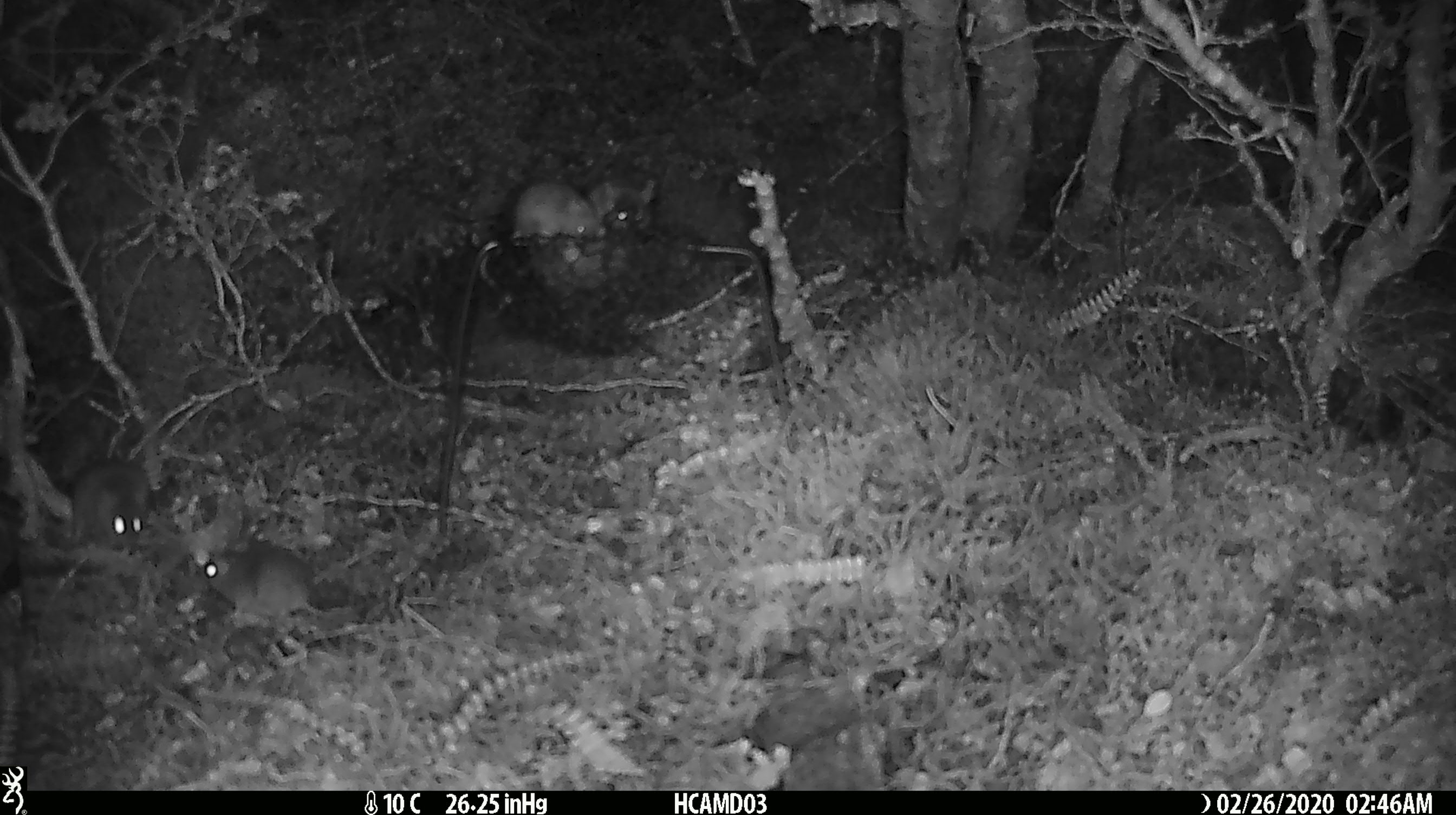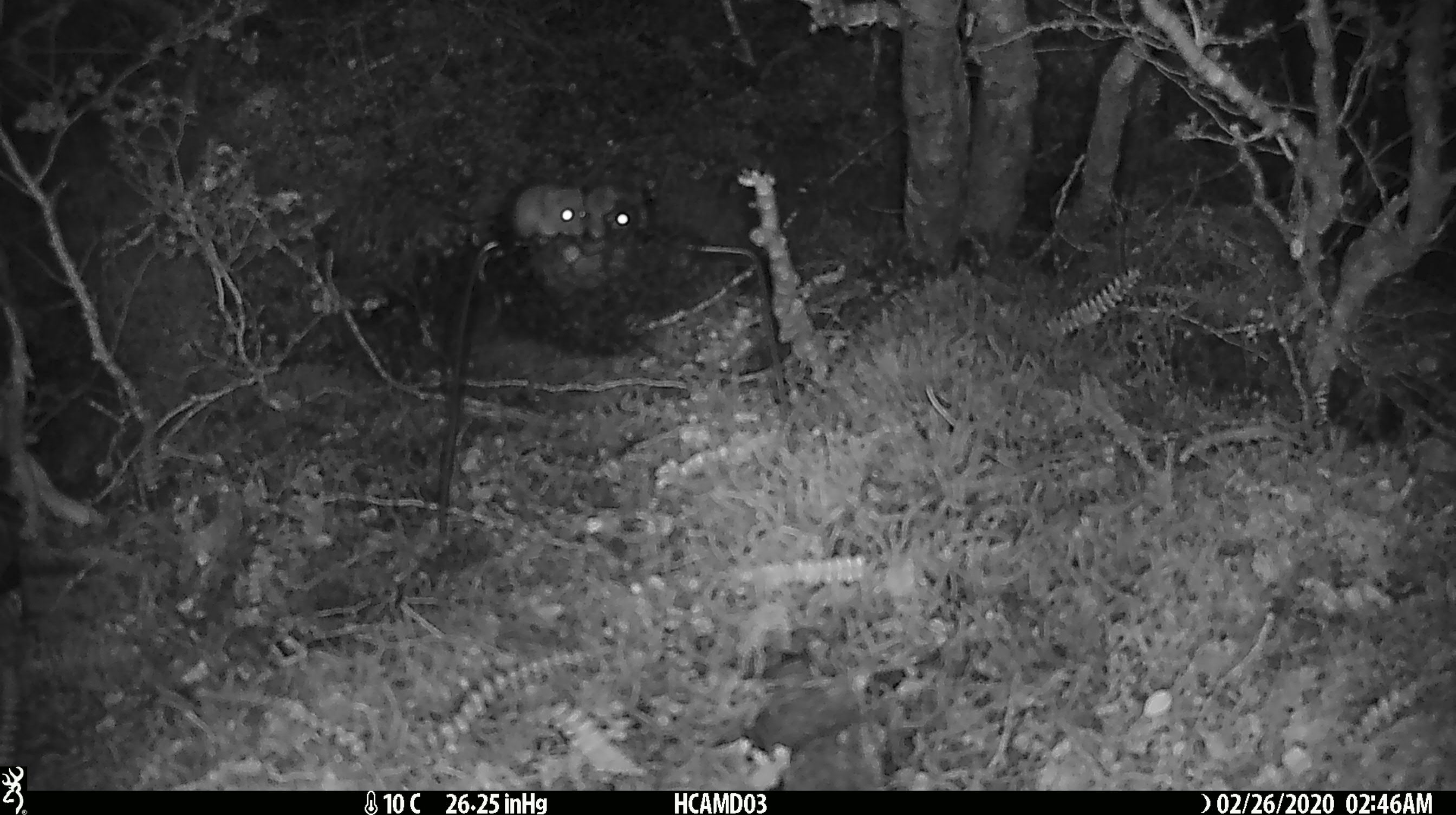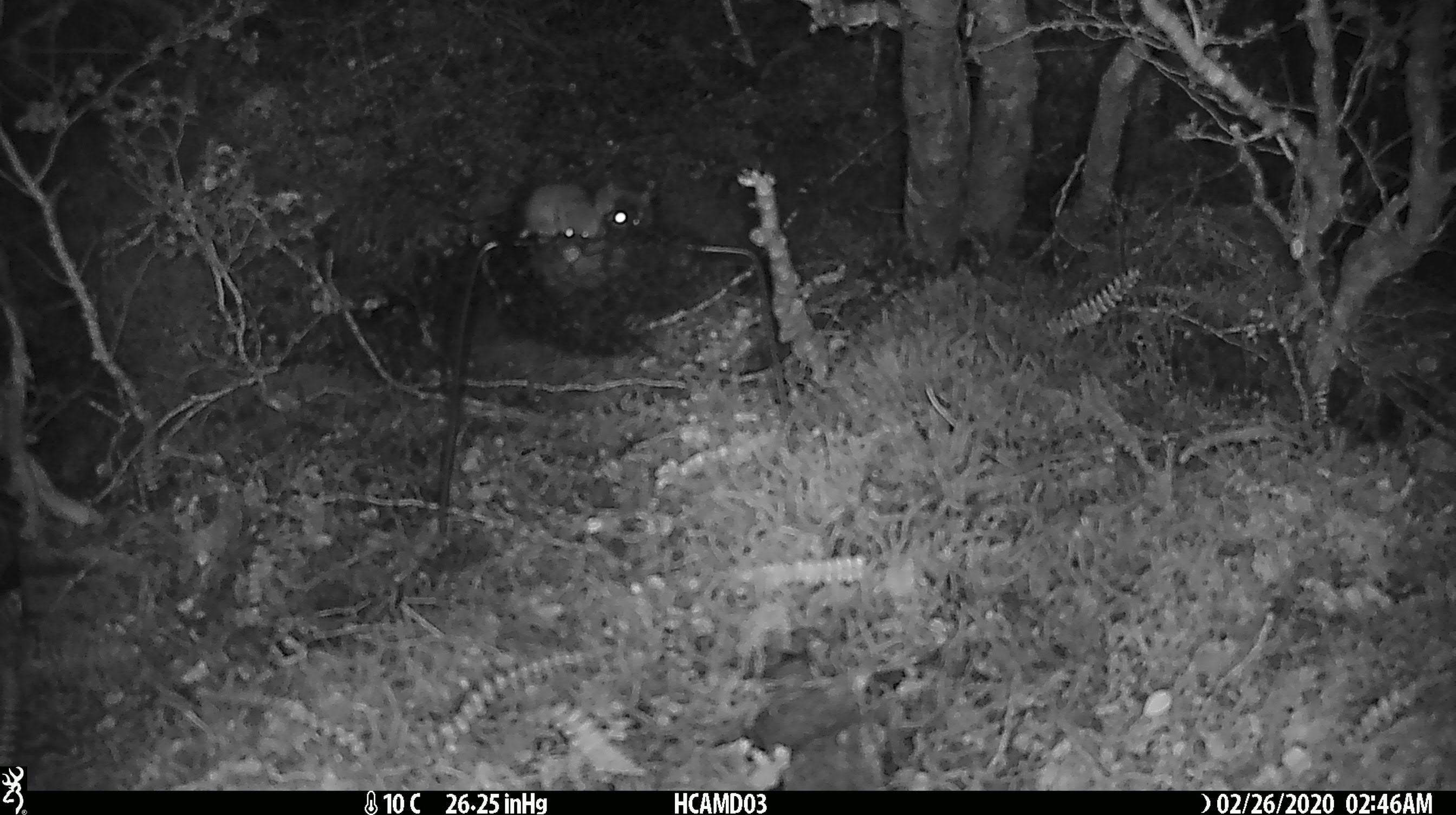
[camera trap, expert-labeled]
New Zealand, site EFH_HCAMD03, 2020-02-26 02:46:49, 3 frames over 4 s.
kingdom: Animalia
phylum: Chordata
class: Mammalia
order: Rodentia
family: Muridae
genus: Mus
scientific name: Mus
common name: mouse